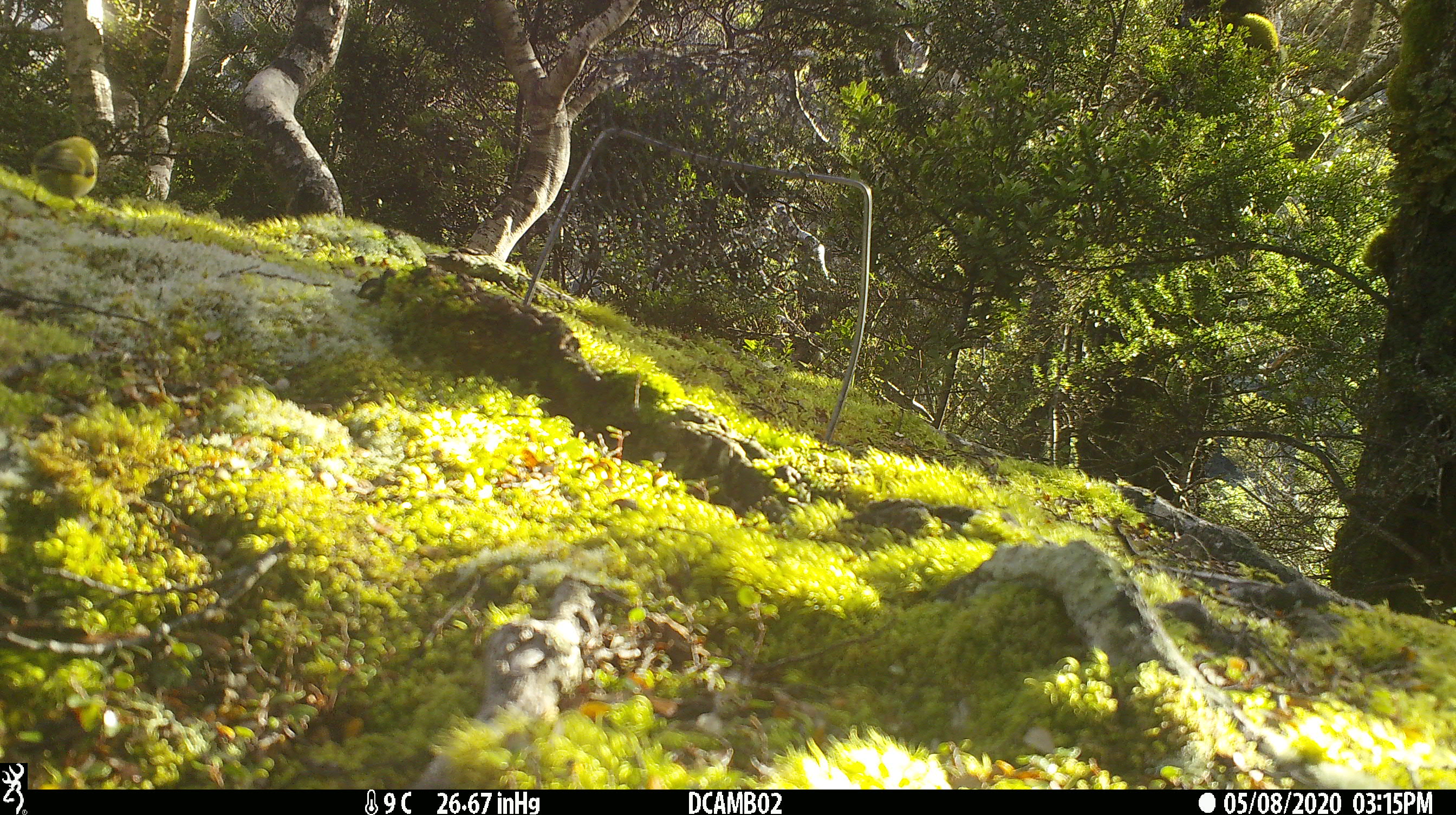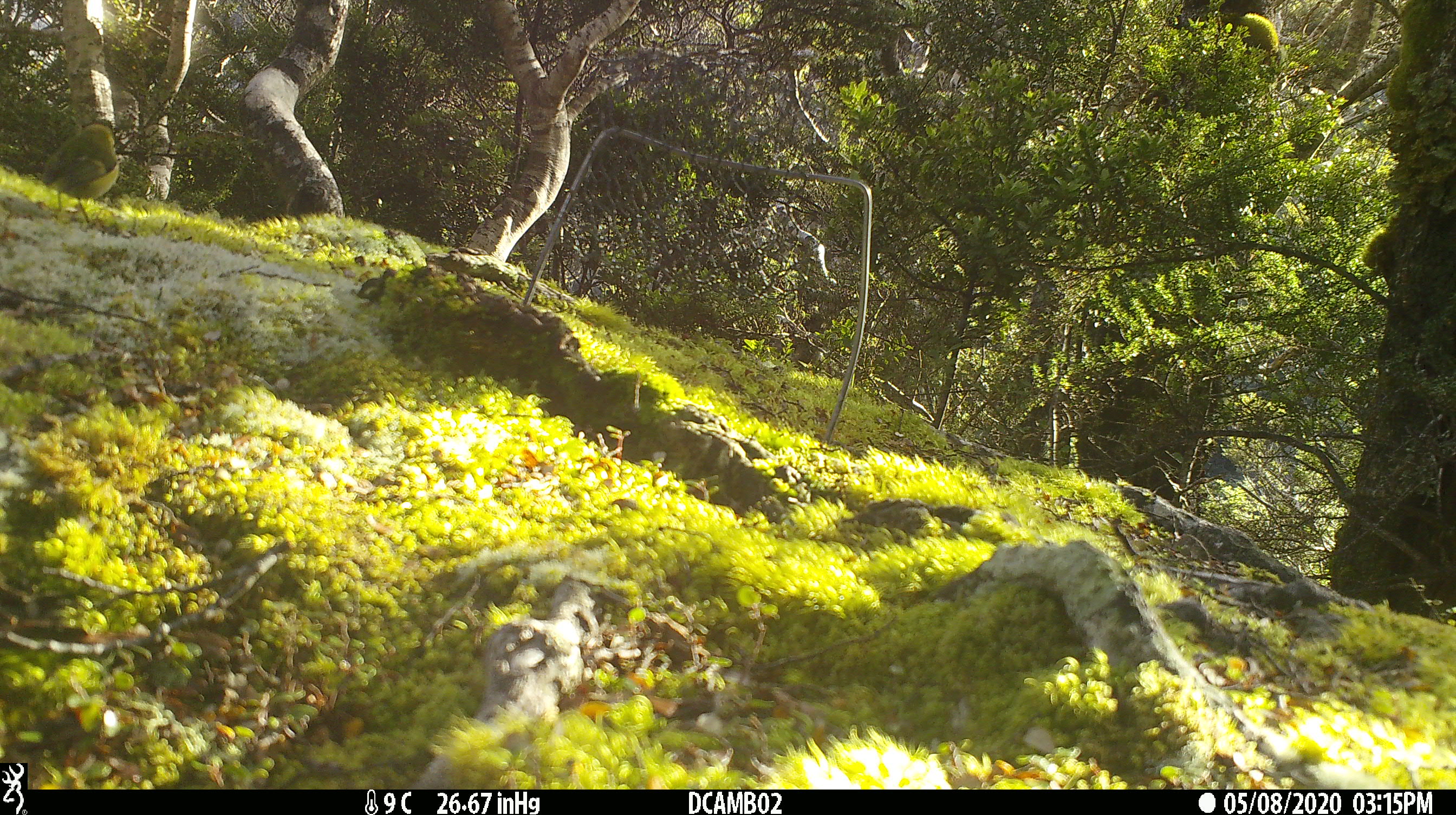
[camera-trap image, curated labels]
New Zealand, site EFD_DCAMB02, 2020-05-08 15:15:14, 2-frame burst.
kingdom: Animalia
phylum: Chordata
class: Aves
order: Passeriformes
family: Acanthisittidae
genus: Acanthisitta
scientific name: Acanthisitta chloris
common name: rifleman